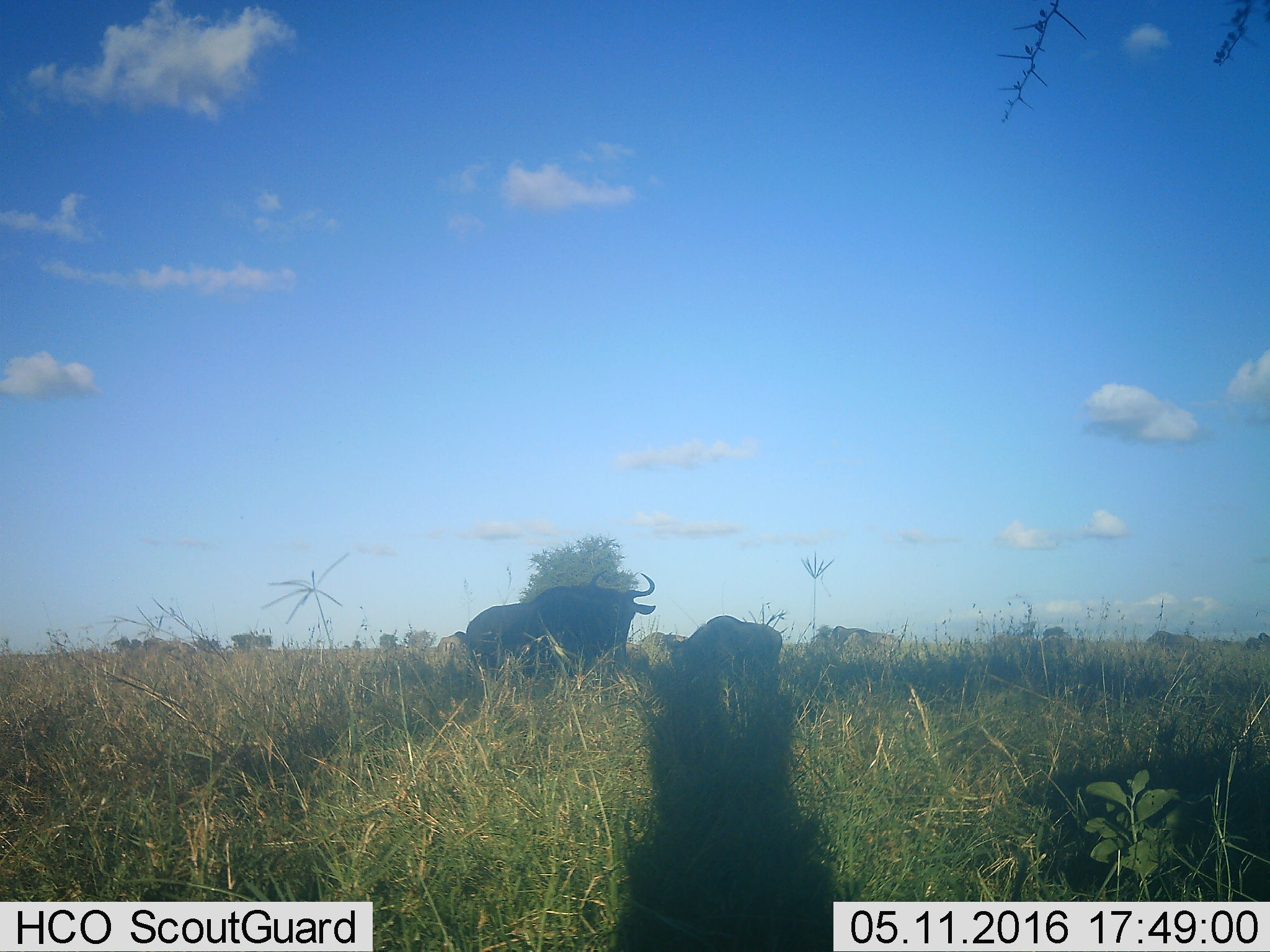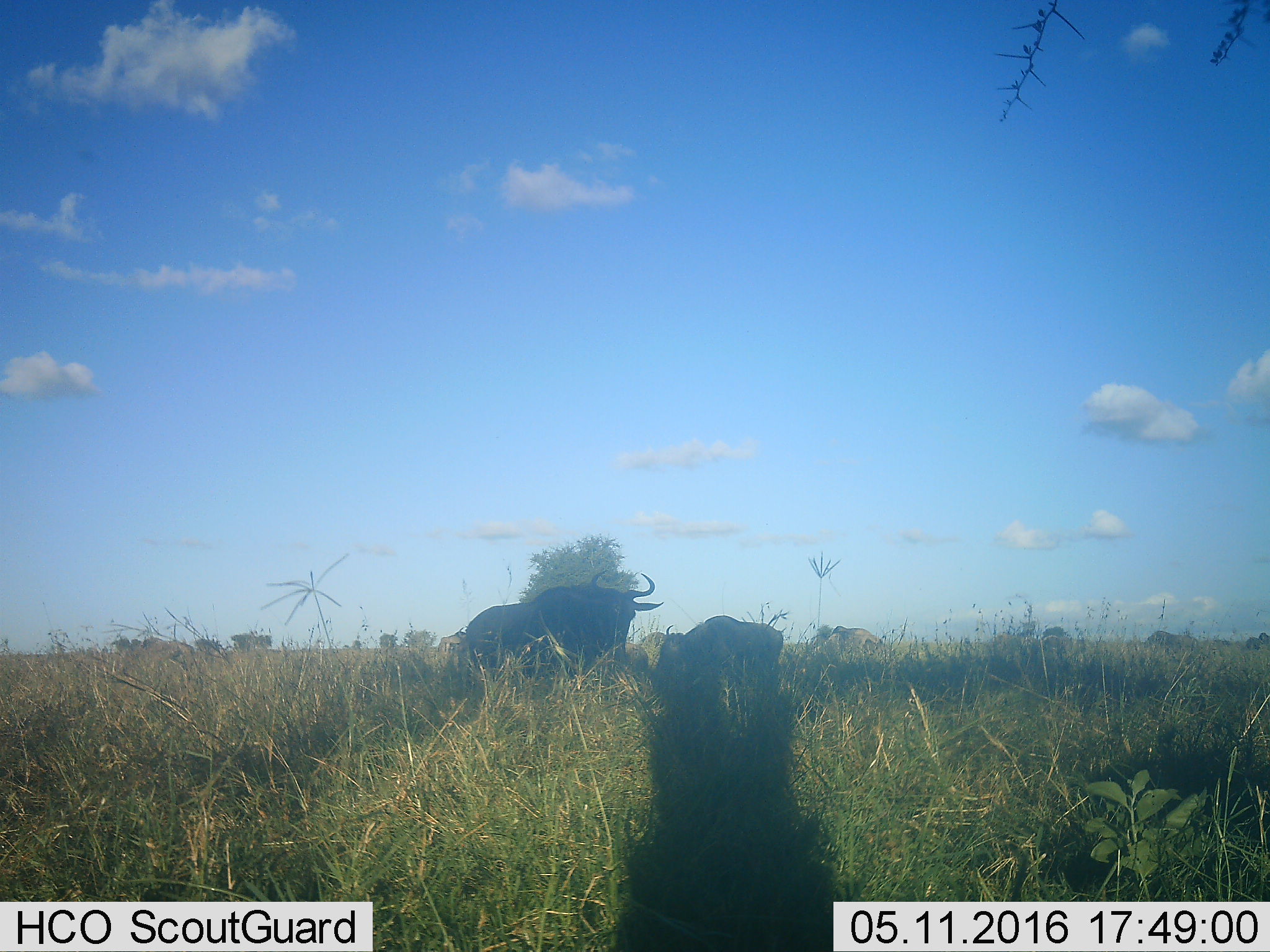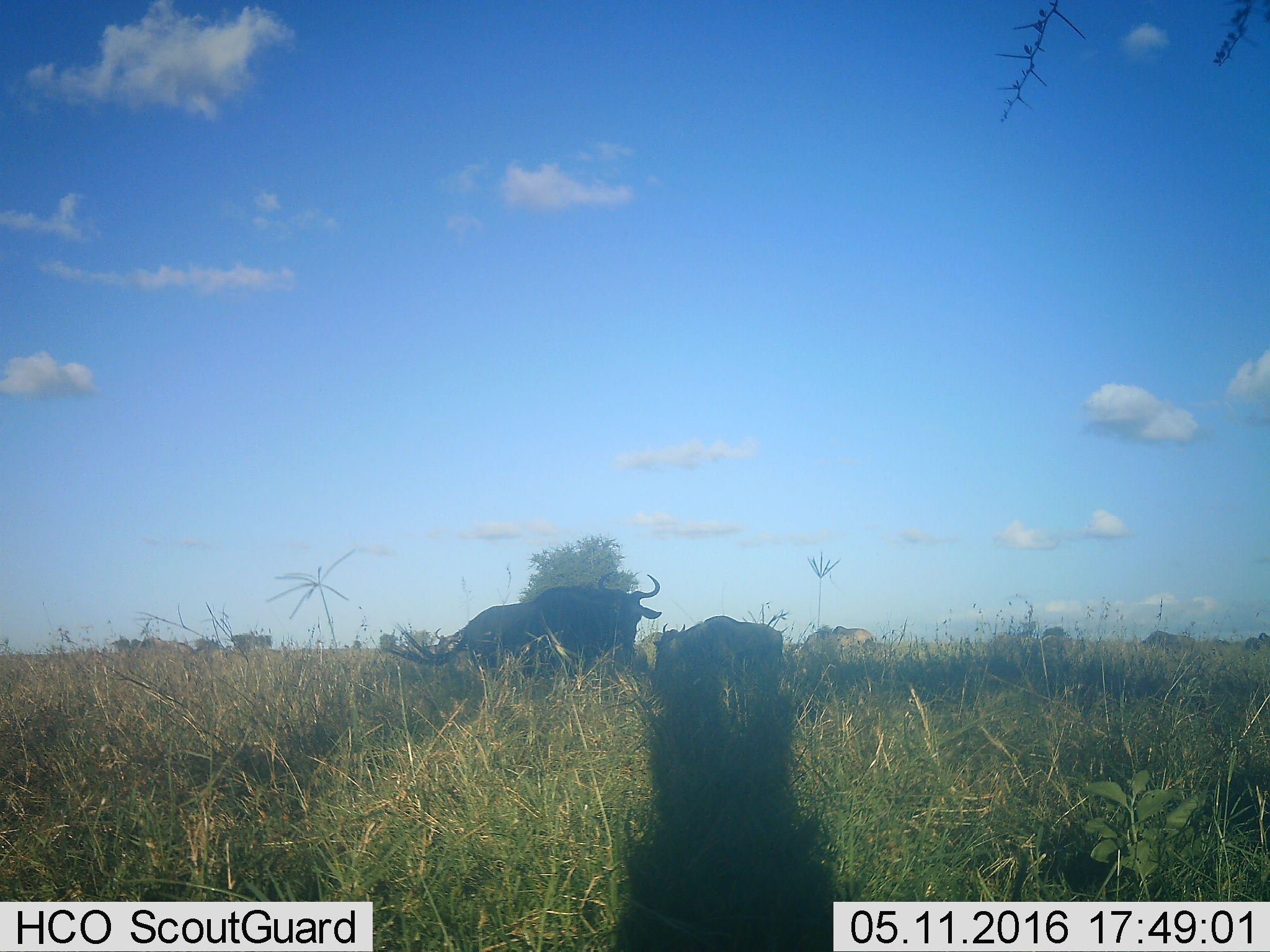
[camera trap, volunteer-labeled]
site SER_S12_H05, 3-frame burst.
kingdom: Animalia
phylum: Chordata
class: Mammalia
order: Artiodactyla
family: Bovidae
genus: Connochaetes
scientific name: Connochaetes taurinus taurinus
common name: blue wildebeest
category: wildebeestblue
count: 10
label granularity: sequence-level